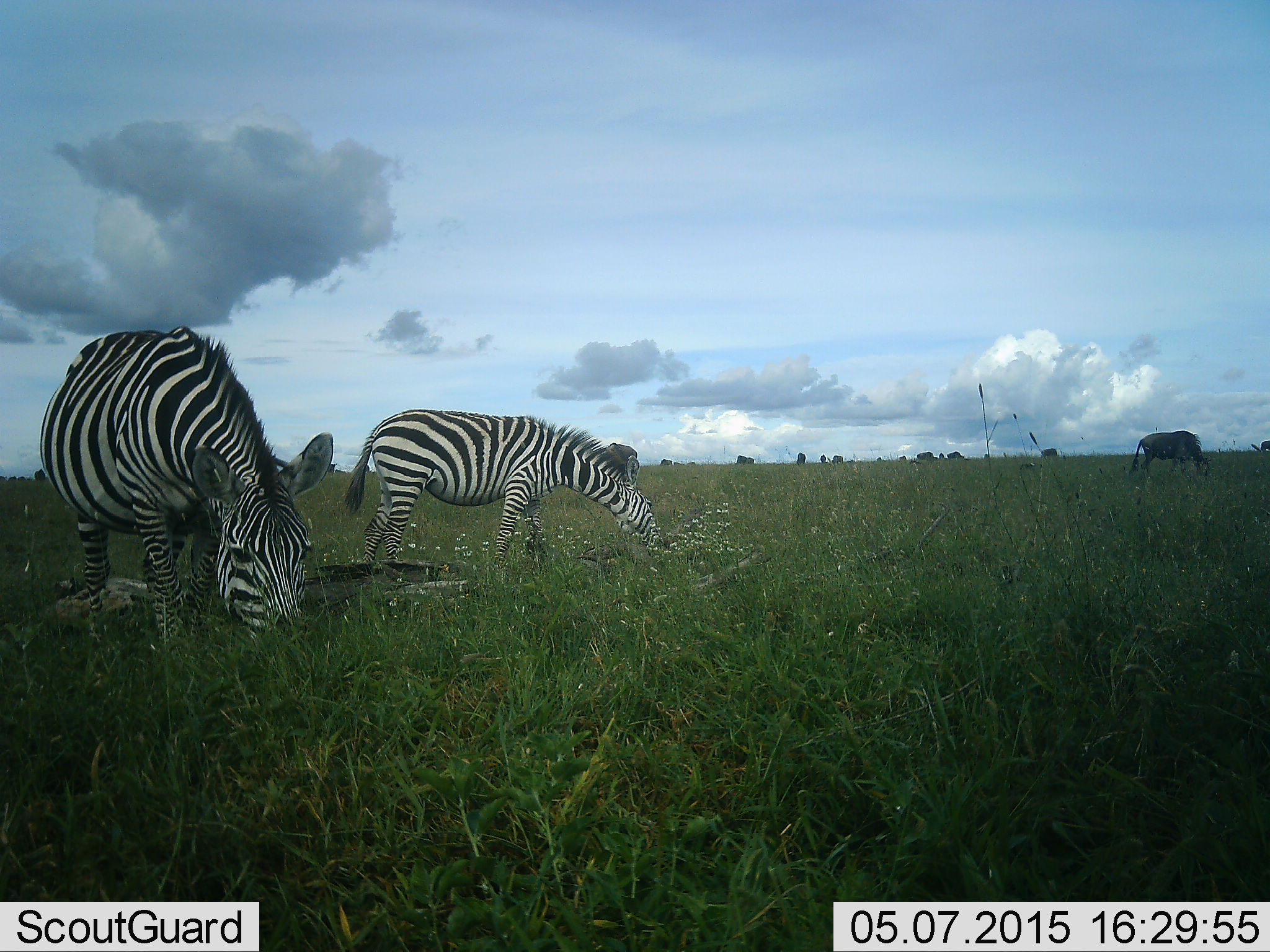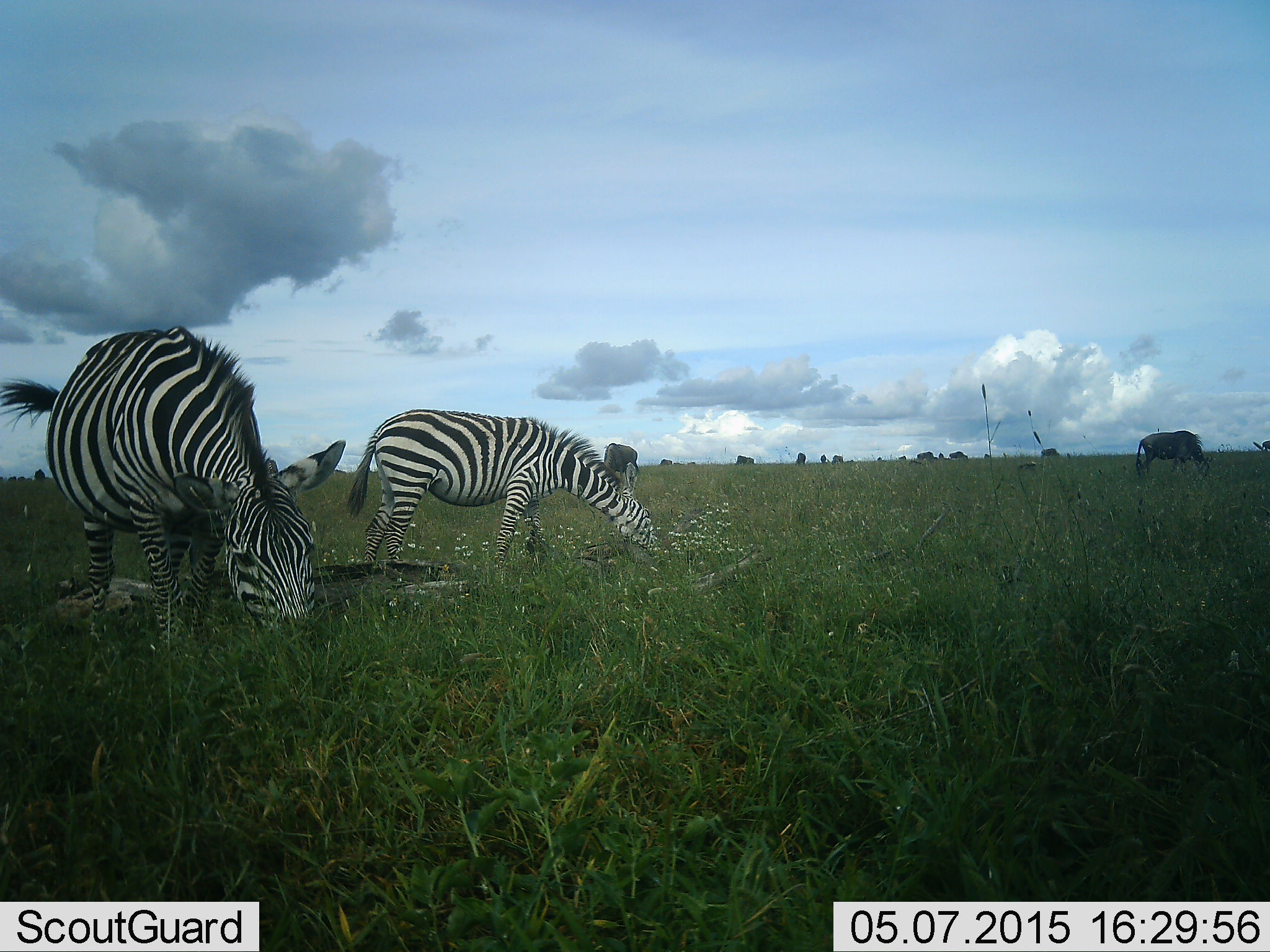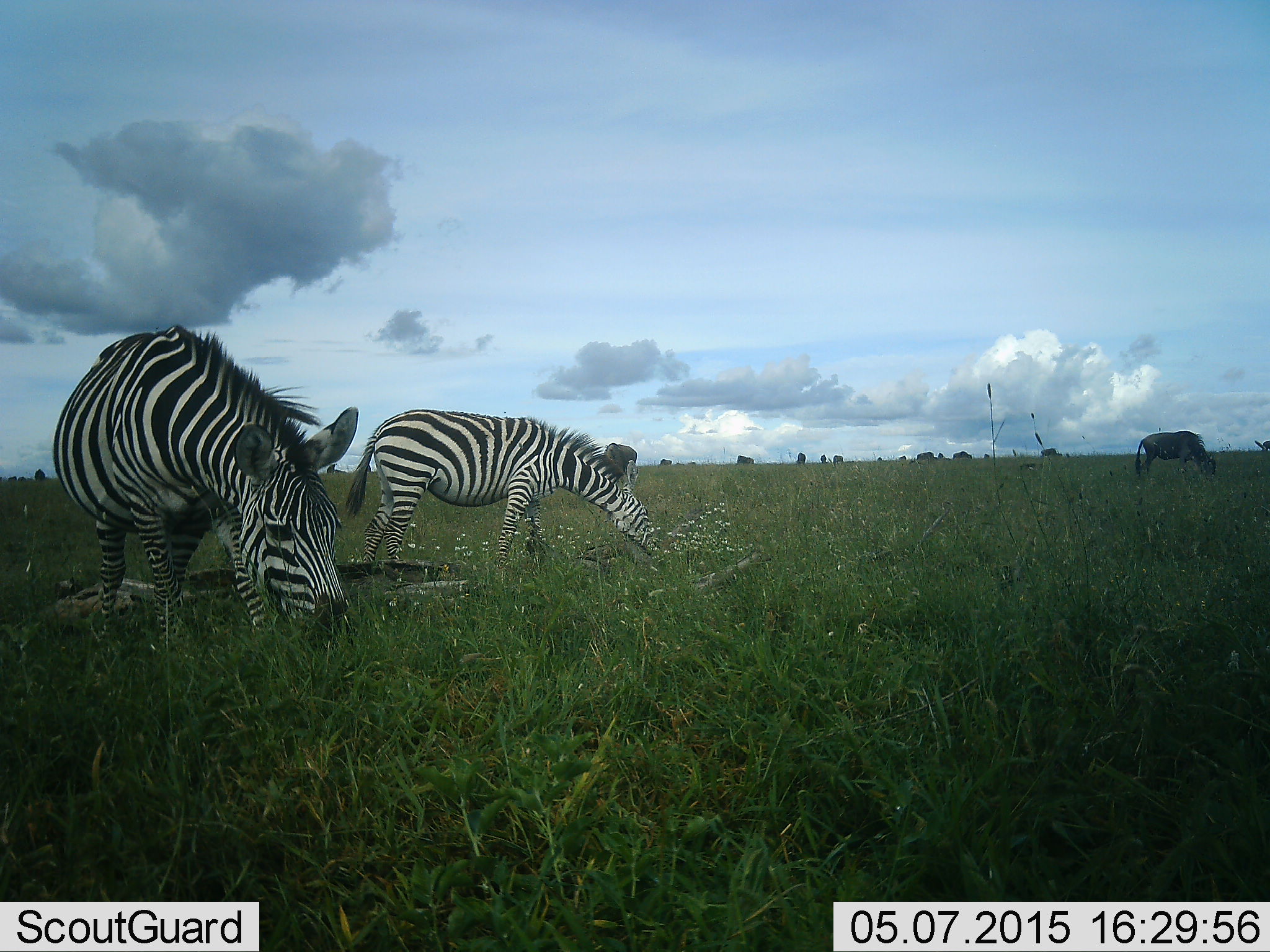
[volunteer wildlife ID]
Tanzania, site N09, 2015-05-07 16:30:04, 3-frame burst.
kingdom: Animalia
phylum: Chordata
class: Mammalia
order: Artiodactyla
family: Bovidae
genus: Connochaetes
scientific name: Connochaetes taurinus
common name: blue wildebeest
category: wildebeest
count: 5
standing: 20%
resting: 0%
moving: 20%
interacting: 0%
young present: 0%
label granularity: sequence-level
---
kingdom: Animalia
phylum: Chordata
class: Mammalia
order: Perissodactyla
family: Equidae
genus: Equus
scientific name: Equus quagga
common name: plains zebra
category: zebra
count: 2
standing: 20%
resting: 0%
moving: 0%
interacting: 0%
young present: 7%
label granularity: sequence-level